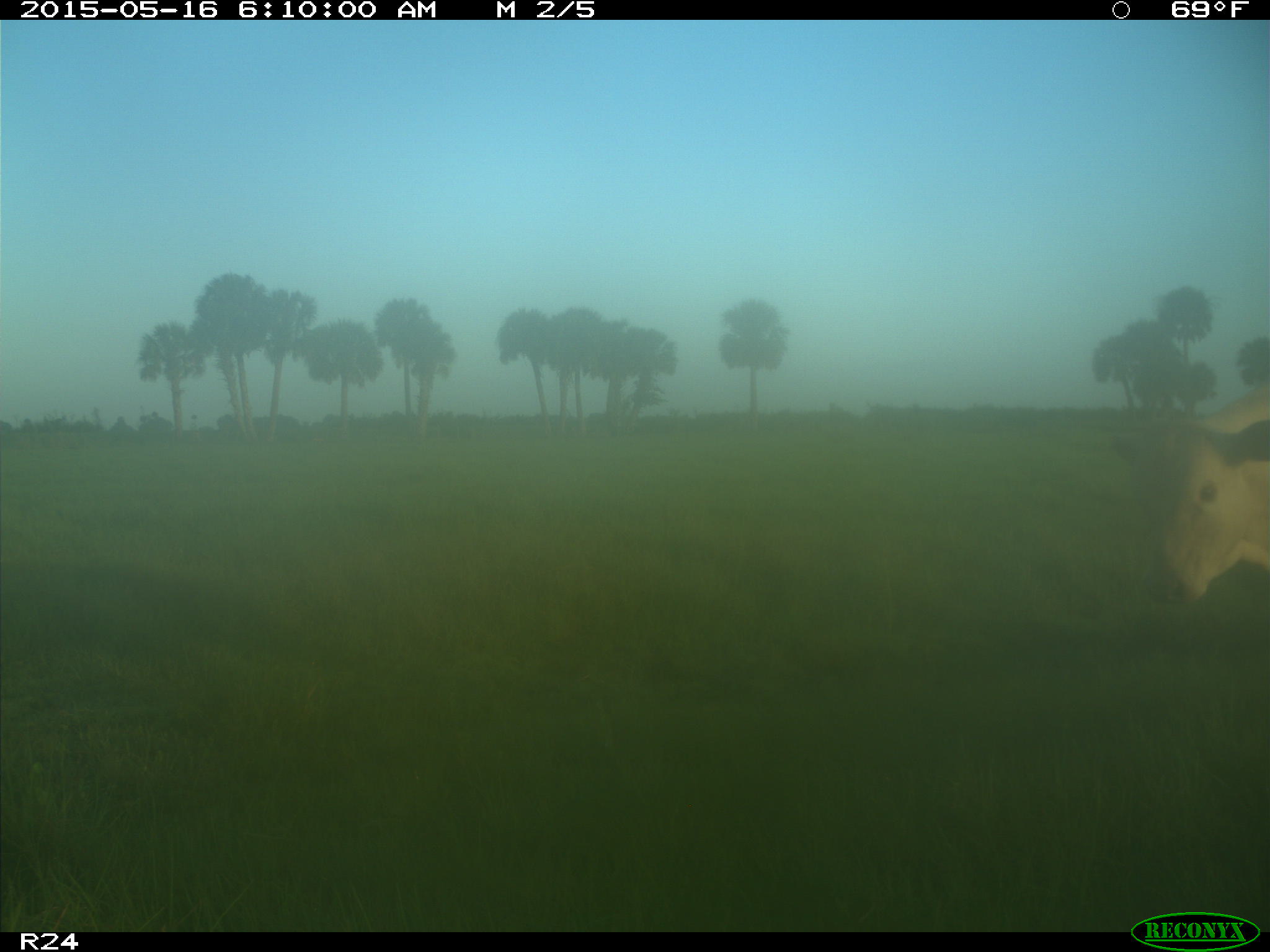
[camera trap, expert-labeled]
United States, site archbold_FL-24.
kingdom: Animalia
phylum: Chordata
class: Mammalia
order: Artiodactyla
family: Bovidae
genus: Bos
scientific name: Bos taurus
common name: domestic cow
Bos taurus (domestic cow).